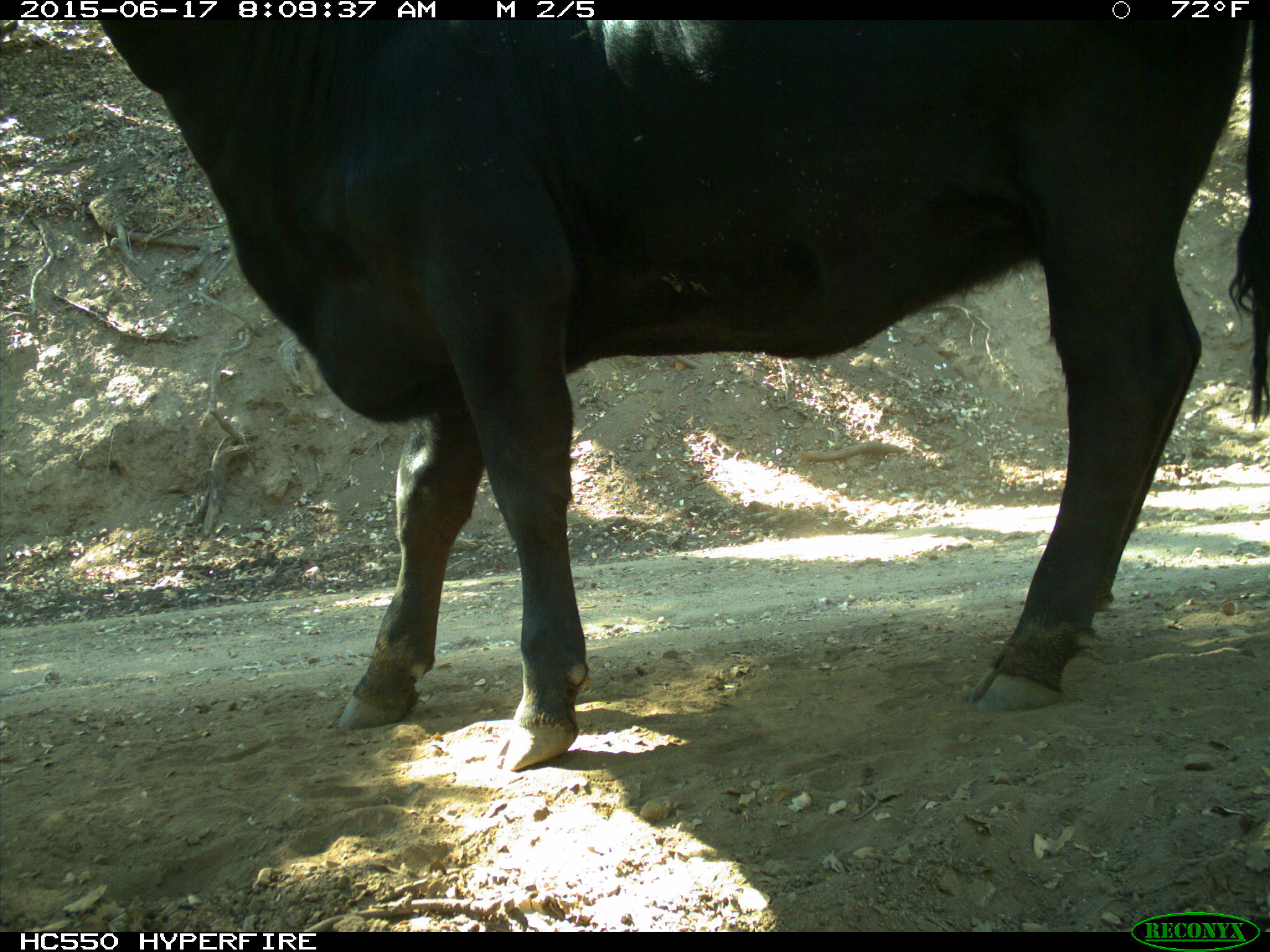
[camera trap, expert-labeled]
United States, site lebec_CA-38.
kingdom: Animalia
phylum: Chordata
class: Mammalia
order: Artiodactyla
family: Bovidae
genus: Bos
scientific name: Bos taurus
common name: domestic cow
Bos taurus (domestic cow).